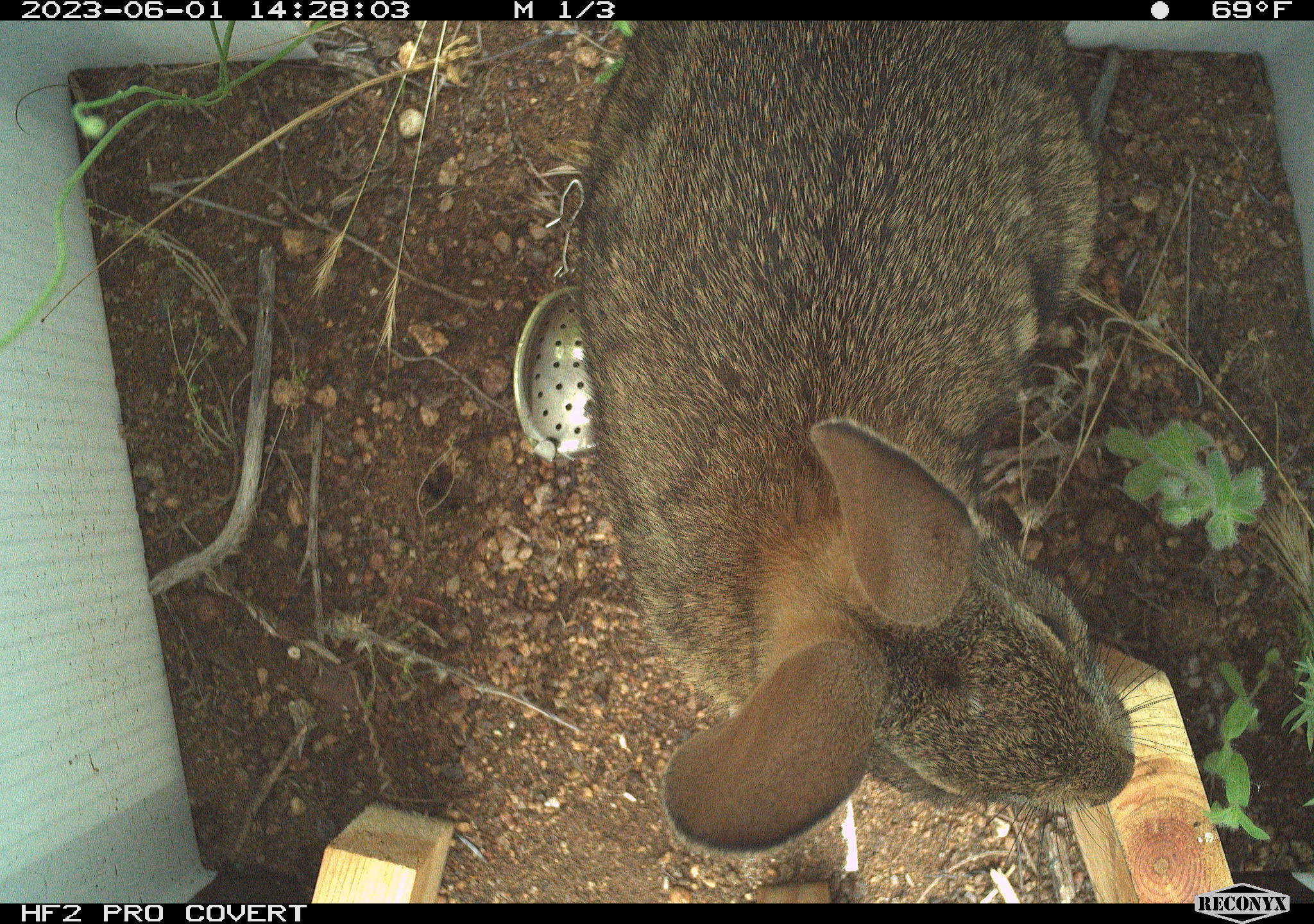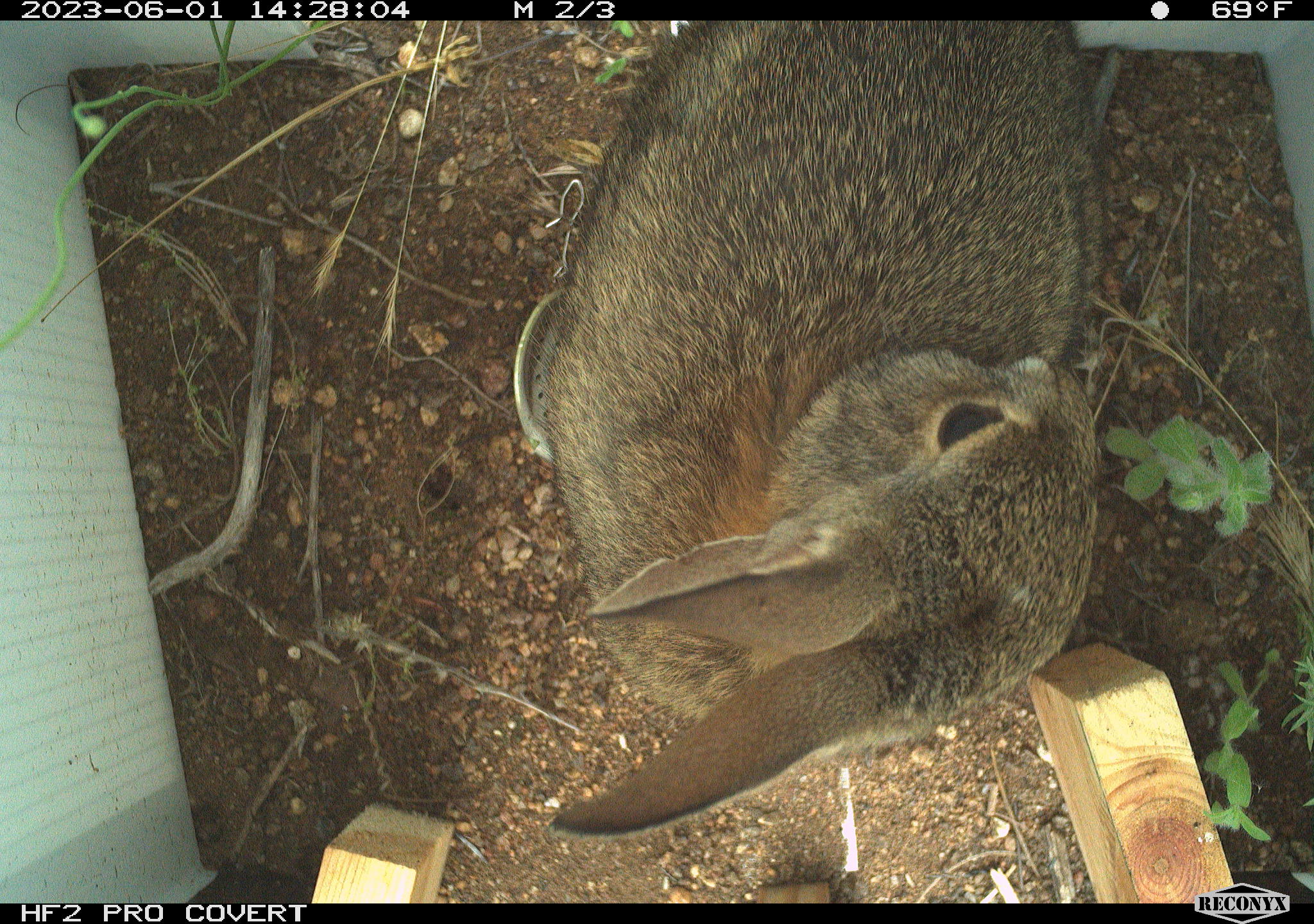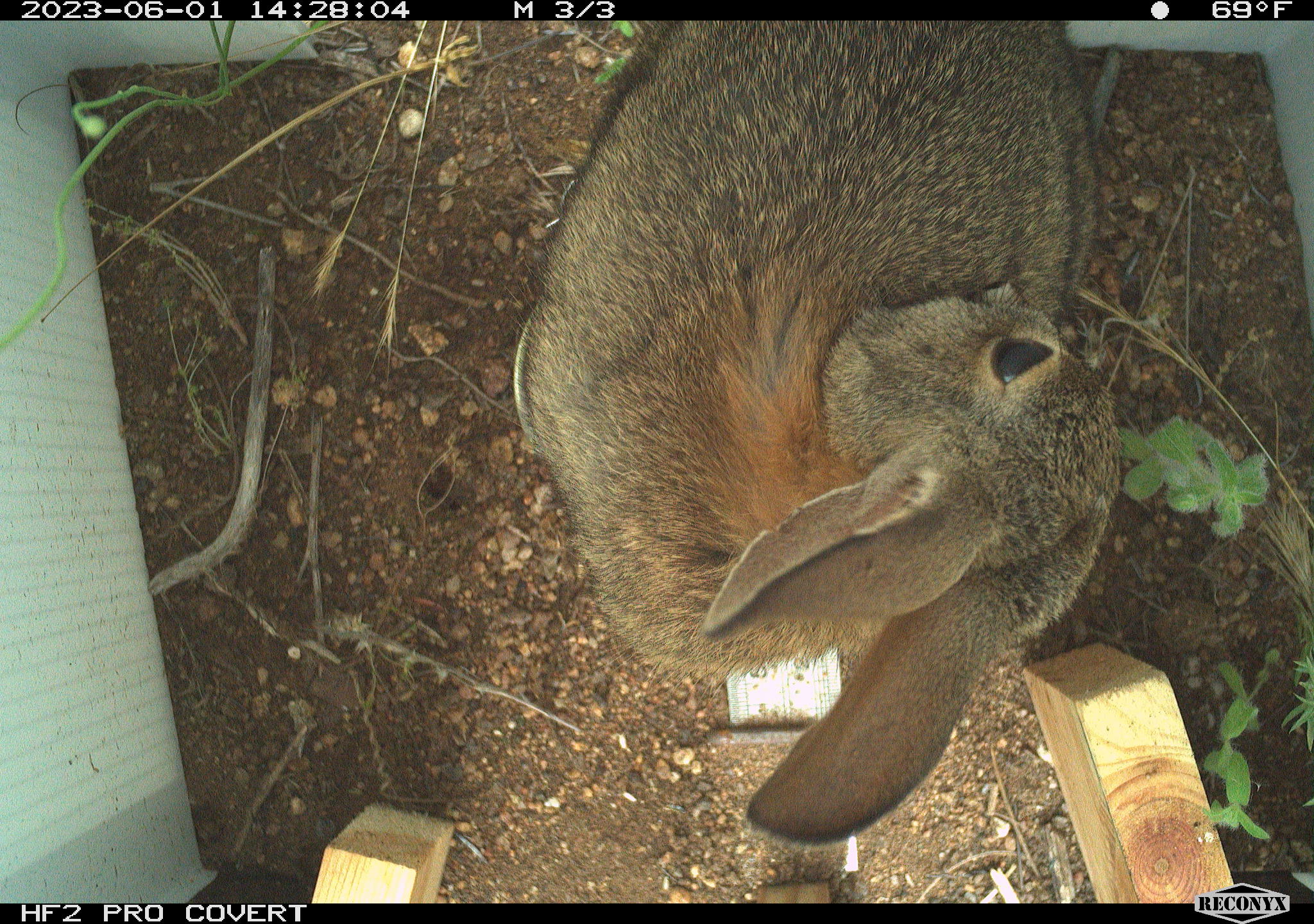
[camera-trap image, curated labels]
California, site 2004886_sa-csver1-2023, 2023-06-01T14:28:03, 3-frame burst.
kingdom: Animalia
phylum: Chordata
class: Mammalia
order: Lagomorpha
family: Leporidae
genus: Sylvilagus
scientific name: Sylvilagus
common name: cottontail rabbits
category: sylvilagus species